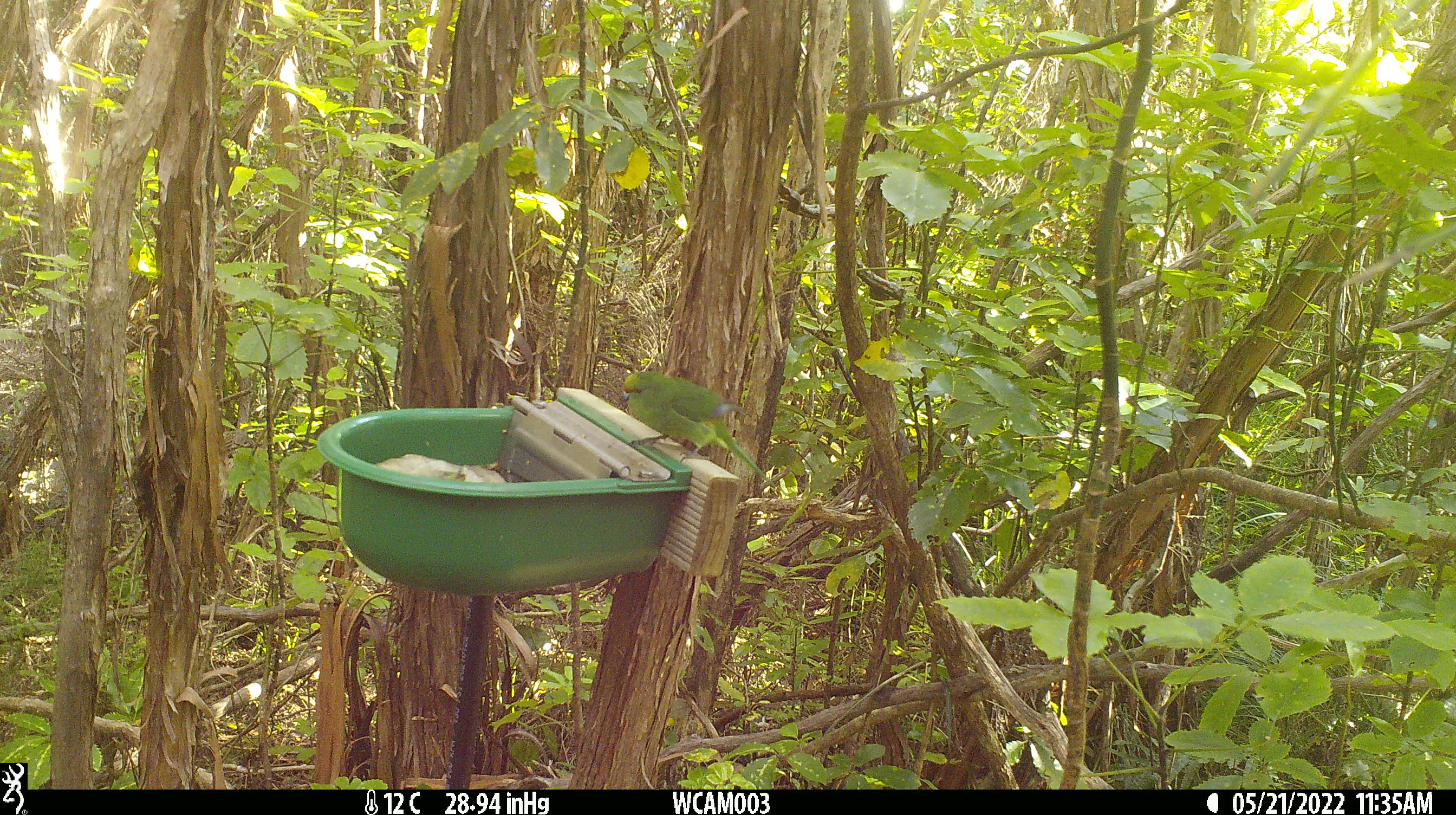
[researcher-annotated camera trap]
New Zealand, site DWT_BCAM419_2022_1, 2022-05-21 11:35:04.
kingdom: Animalia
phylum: Chordata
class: Aves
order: Psittaciformes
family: Psittaculidae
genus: Cyanoramphus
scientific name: Cyanoramphus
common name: parakeet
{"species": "parakeet (Cyanoramphus)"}